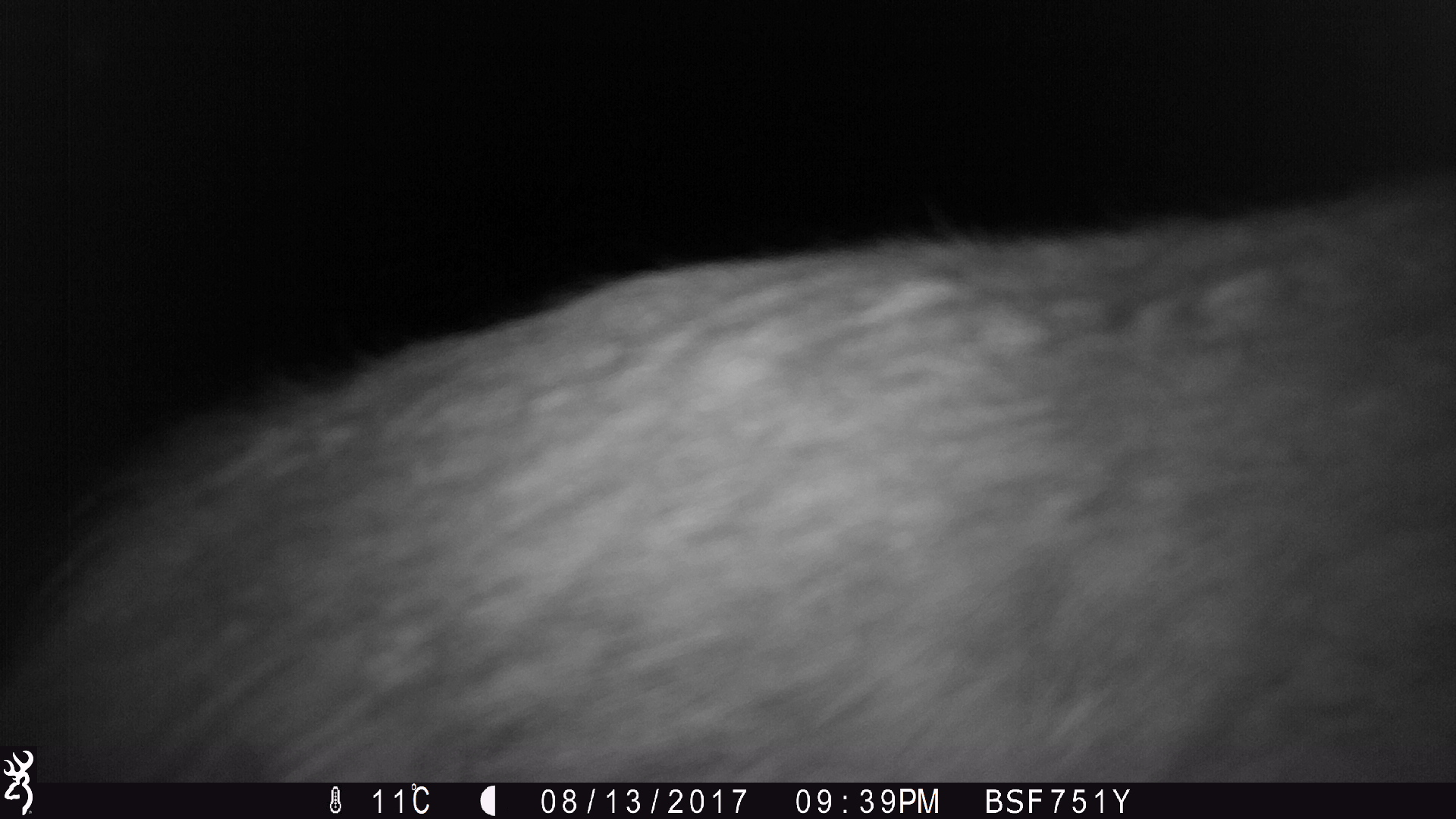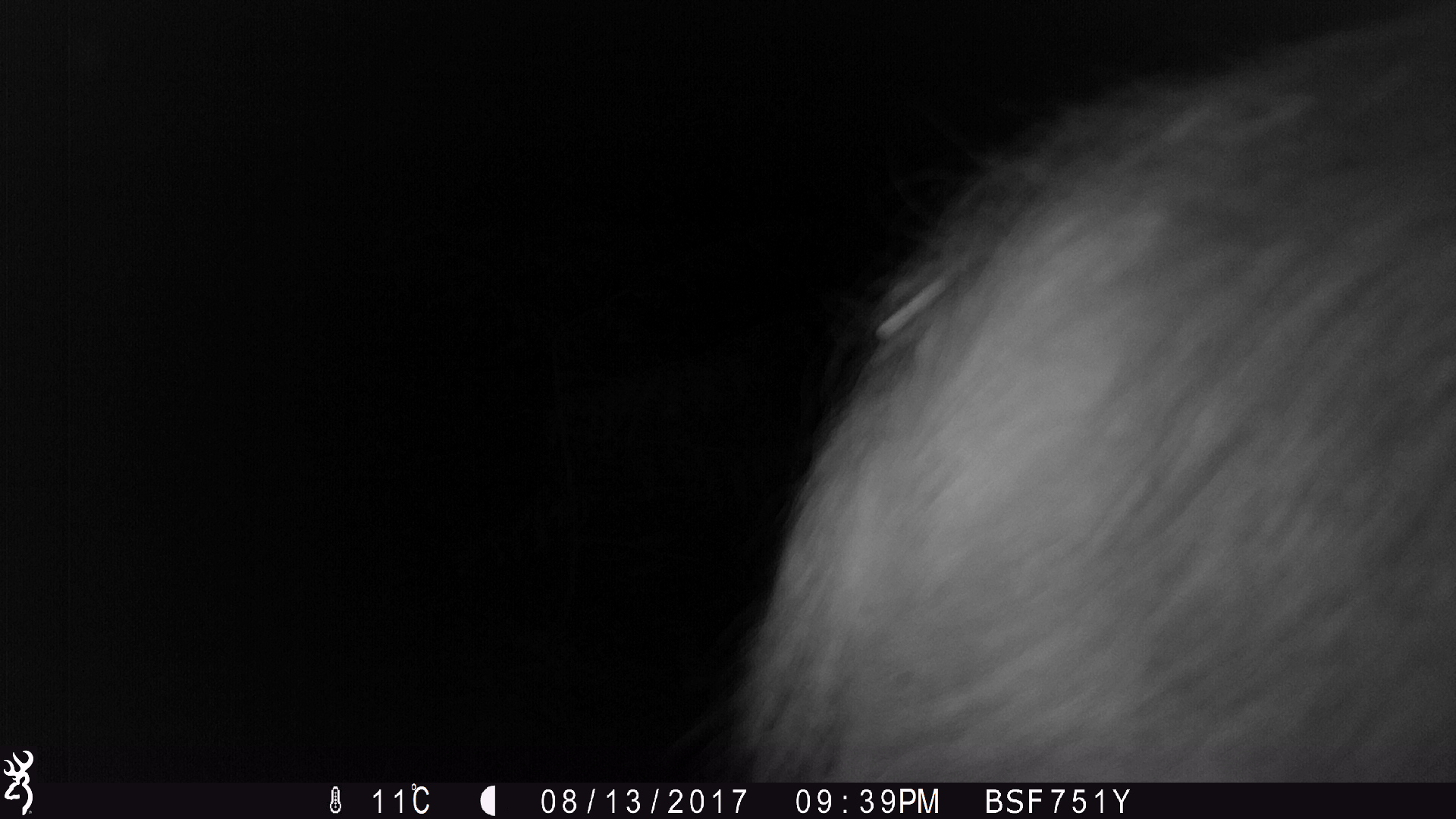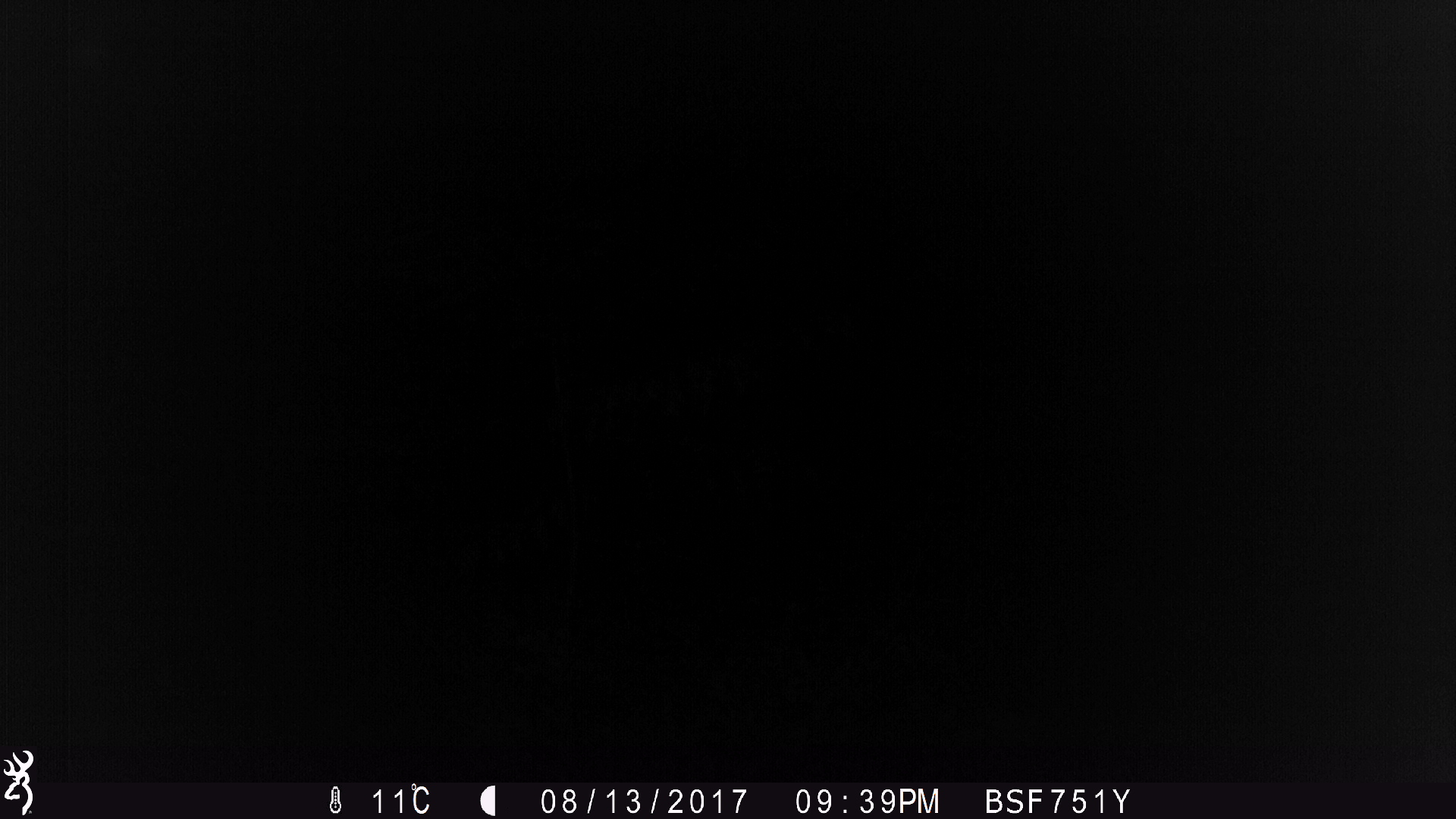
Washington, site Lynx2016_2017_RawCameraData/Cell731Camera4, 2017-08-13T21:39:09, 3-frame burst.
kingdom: Animalia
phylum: Chordata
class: Mammalia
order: Artiodactyla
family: Cervidae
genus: Odocoileus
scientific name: Odocoileus hemionus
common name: mule deer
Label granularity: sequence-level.